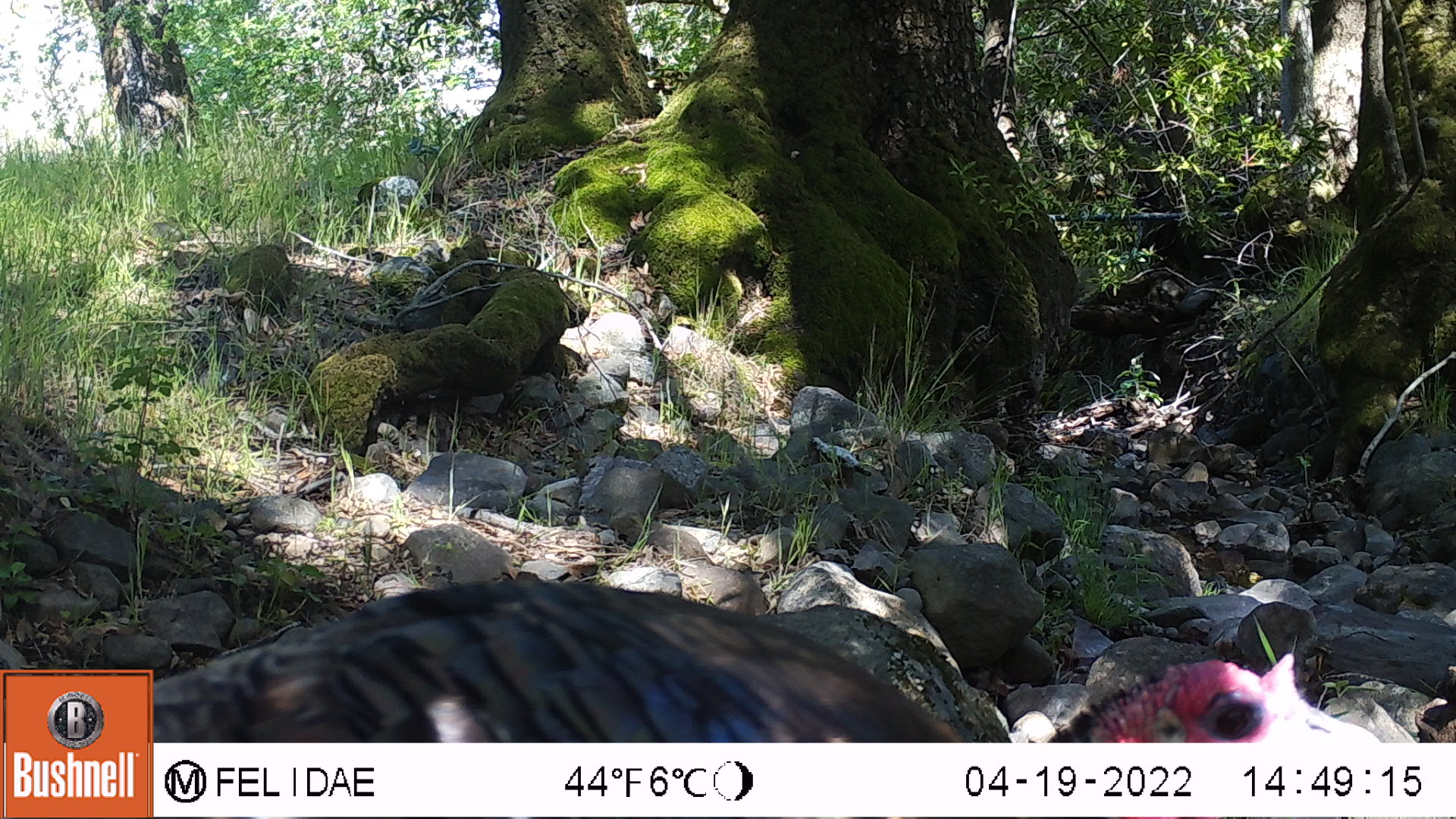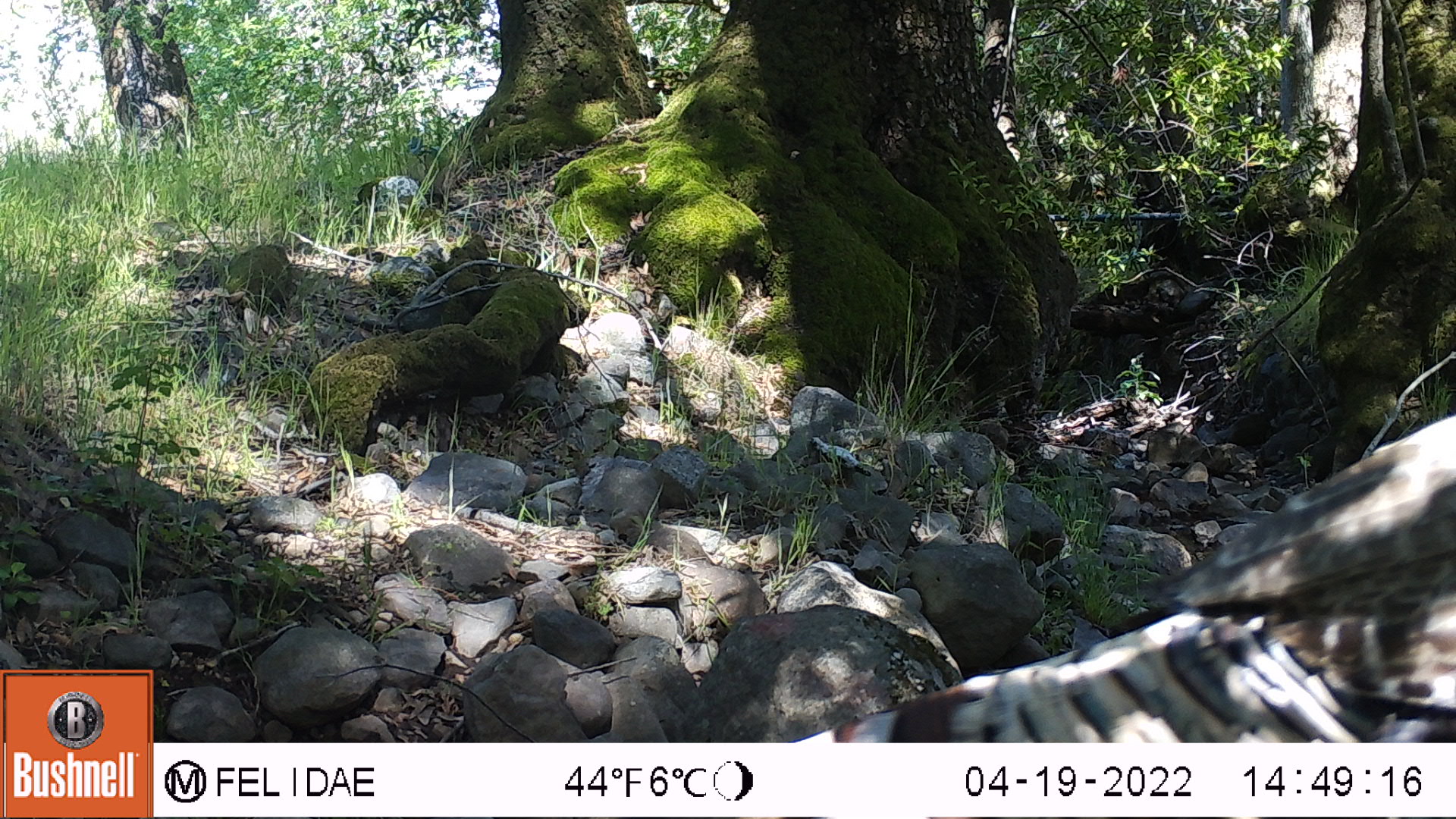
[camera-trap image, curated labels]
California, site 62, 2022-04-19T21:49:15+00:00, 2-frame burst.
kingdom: Animalia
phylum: Chordata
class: Aves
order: Galliformes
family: Phasianidae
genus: Meleagris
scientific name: Meleagris gallopavo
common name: turkey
Turkey (Meleagris gallopavo).